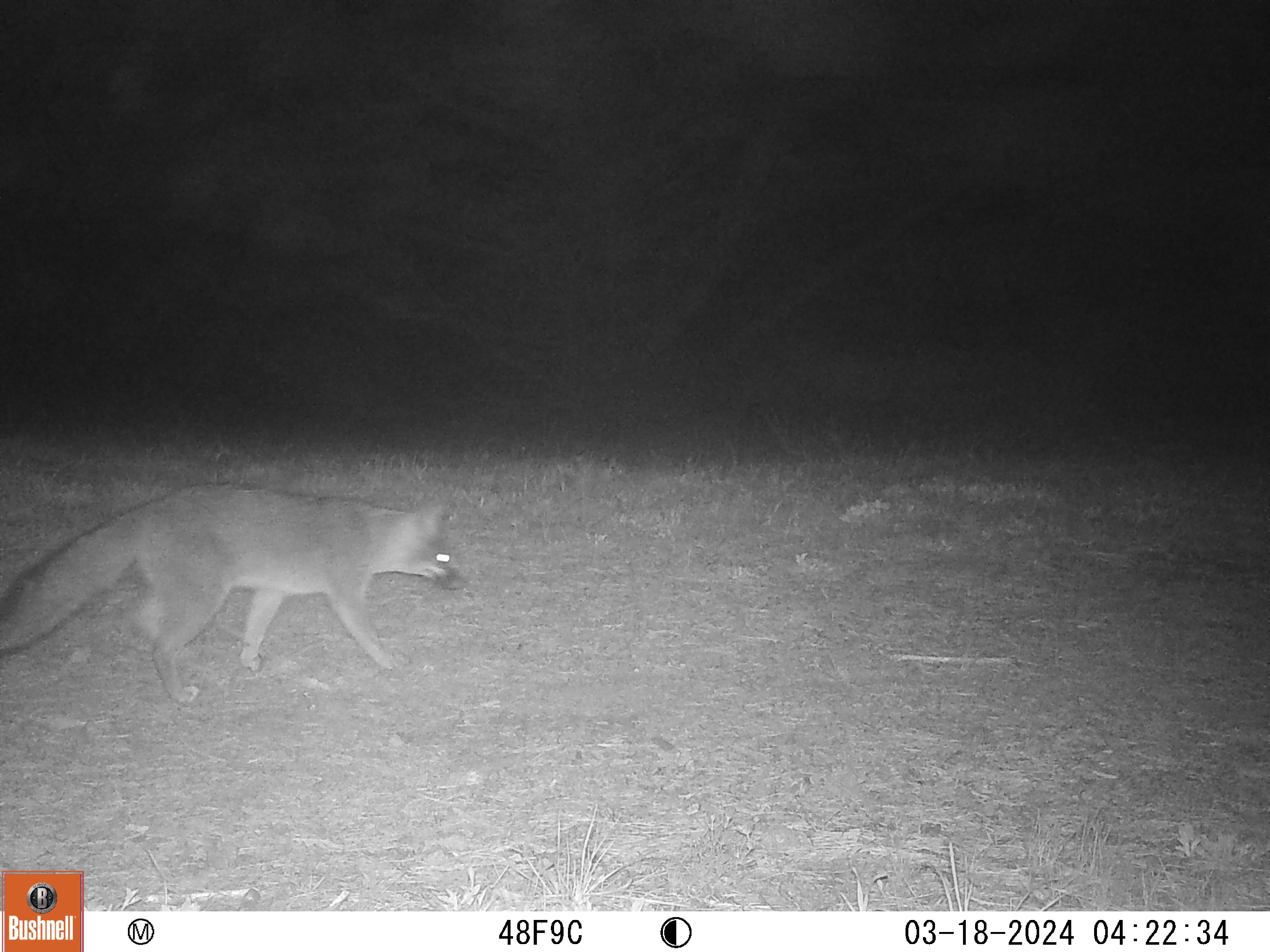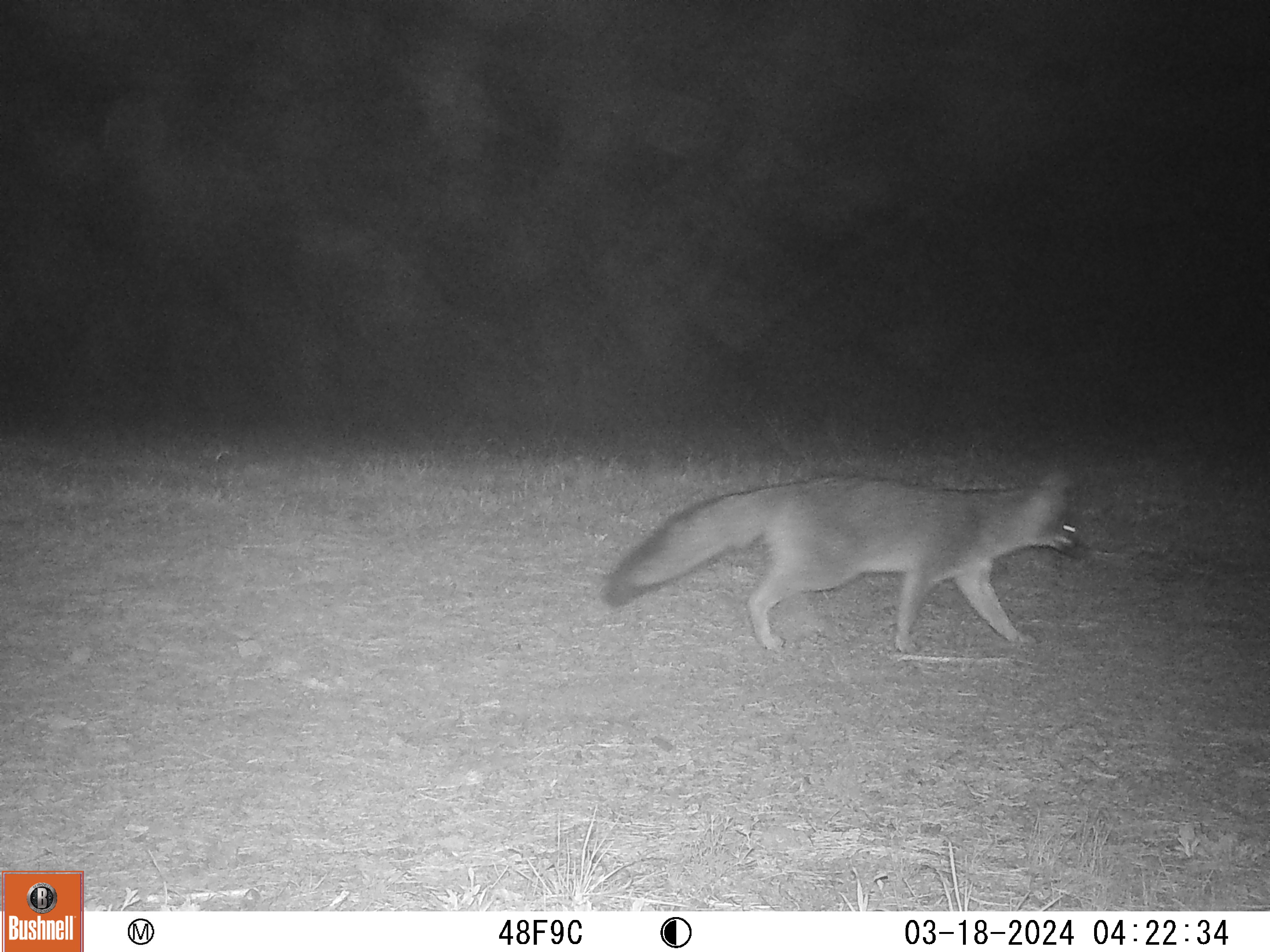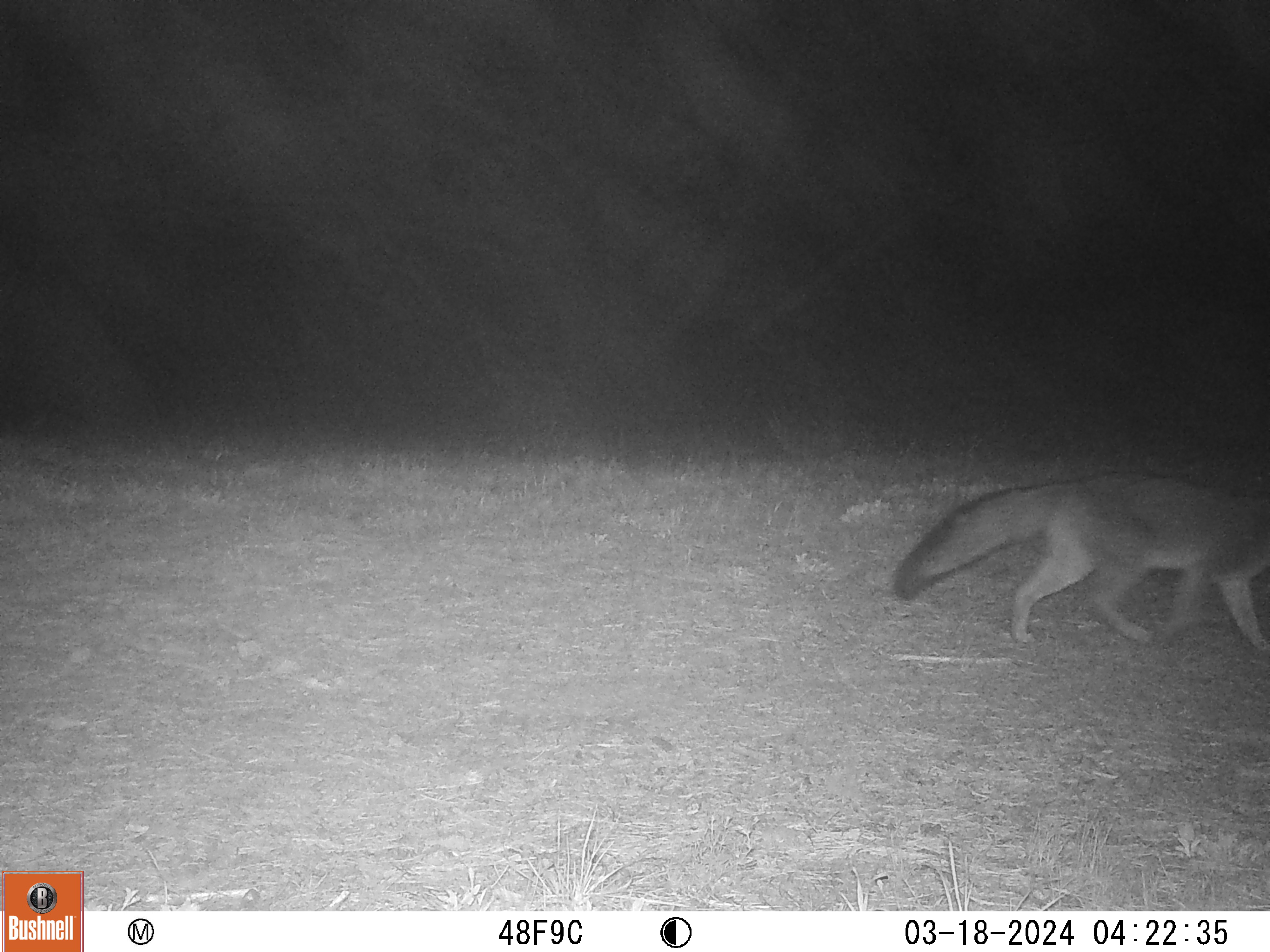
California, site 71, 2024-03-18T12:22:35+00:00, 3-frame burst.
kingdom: Animalia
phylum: Chordata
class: Mammalia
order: Carnivora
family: Canidae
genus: Urocyon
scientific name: Urocyon cinereoargenteus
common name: gray fox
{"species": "gray fox (Urocyon cinereoargenteus)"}